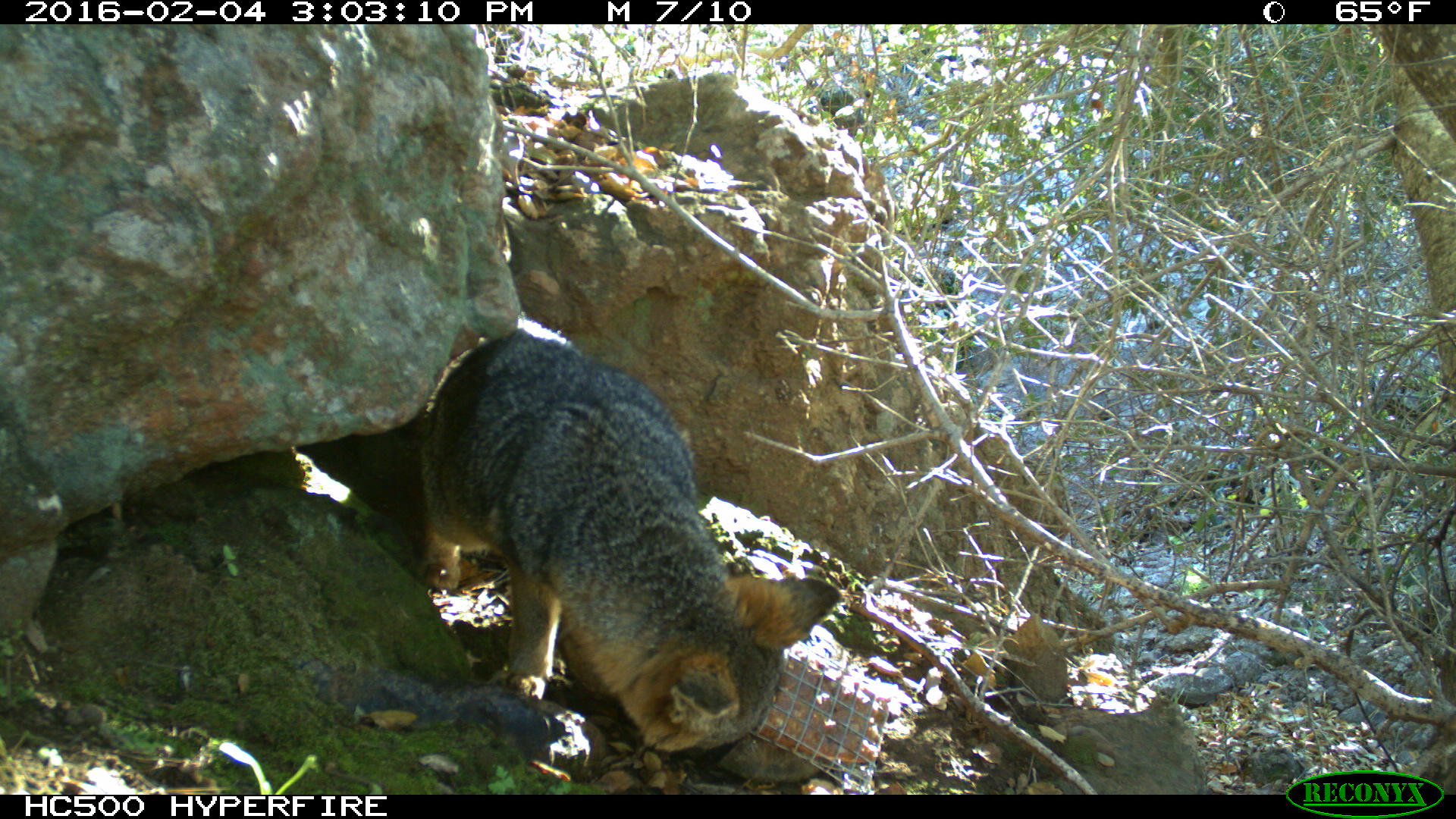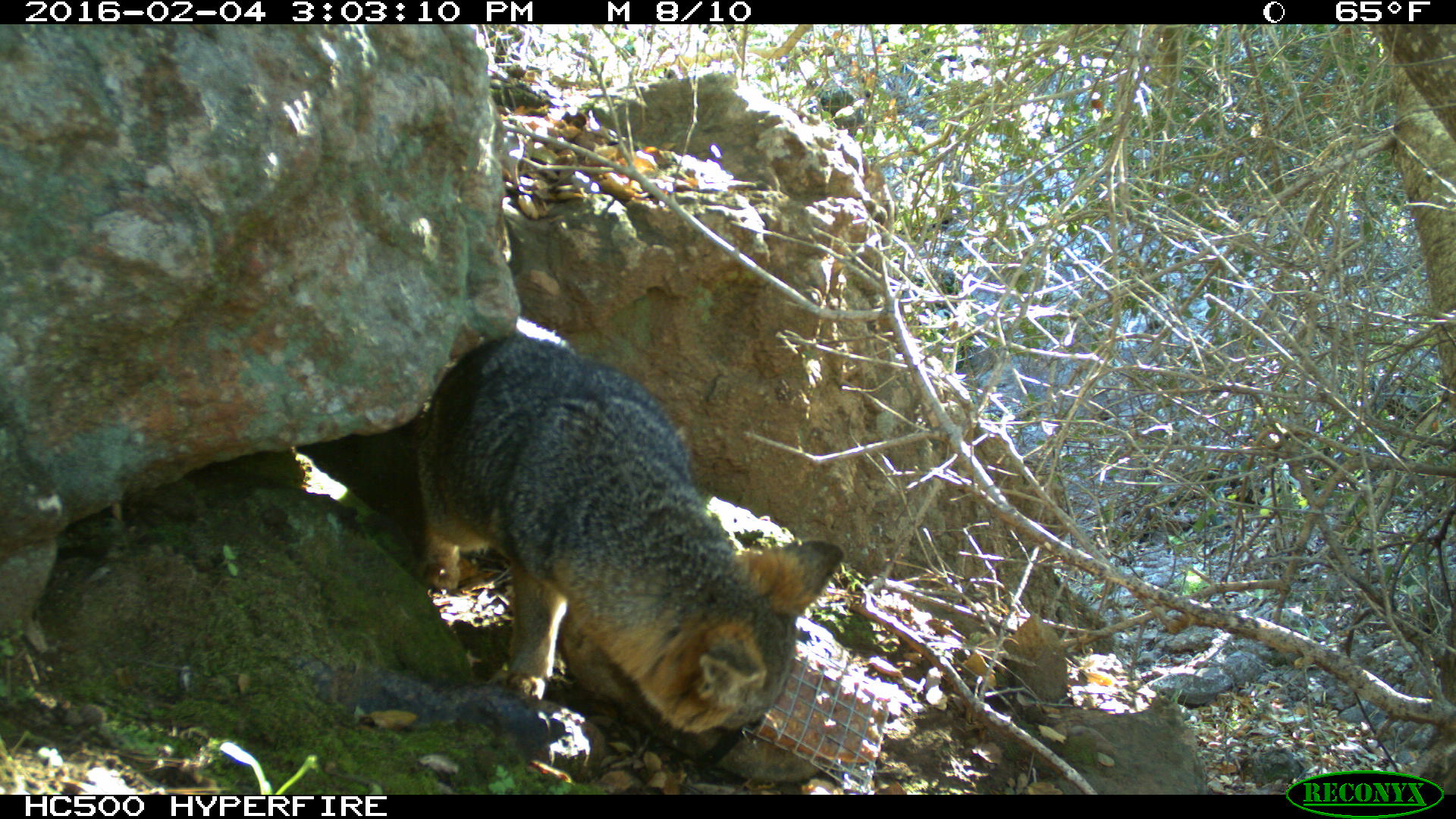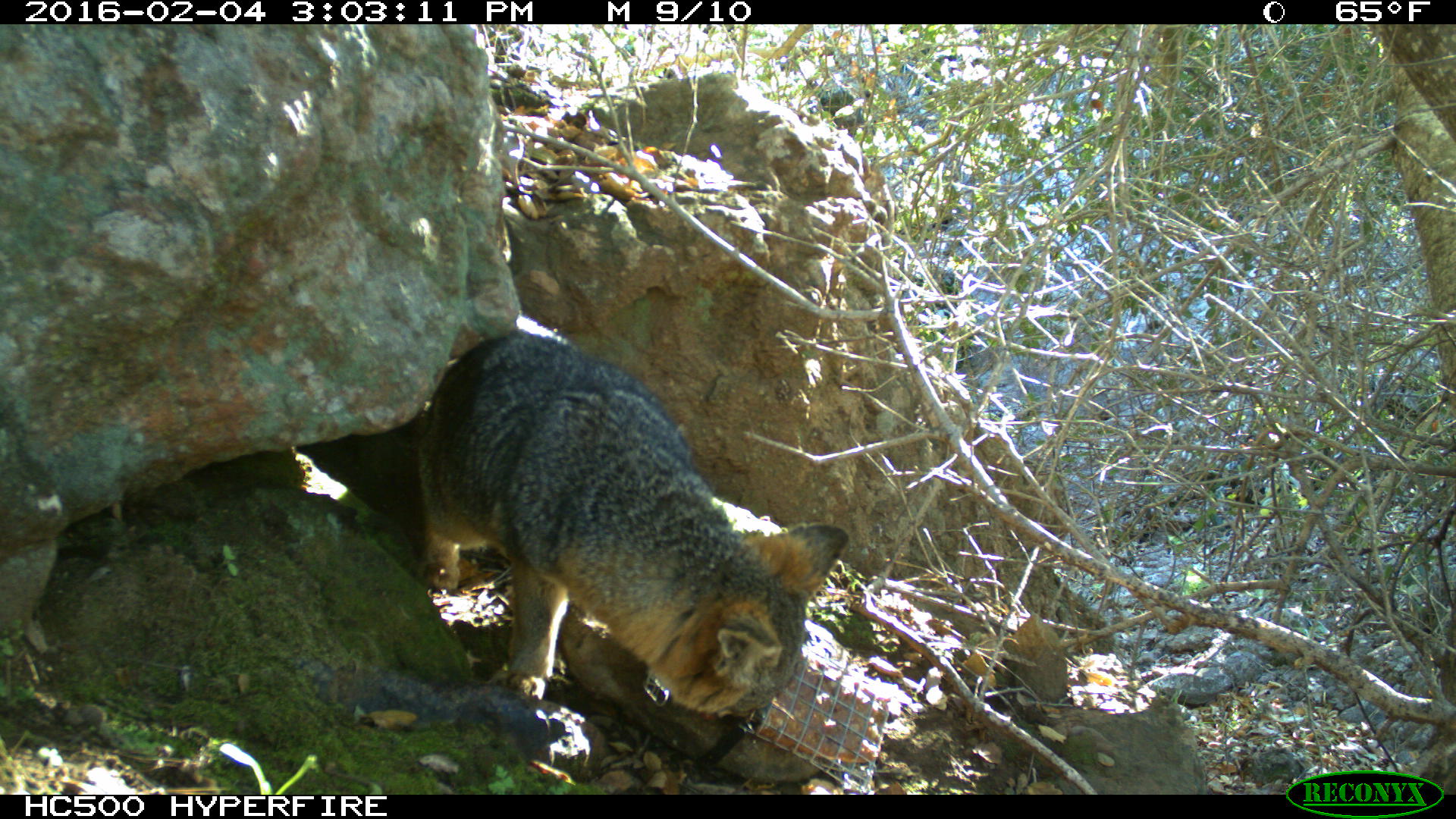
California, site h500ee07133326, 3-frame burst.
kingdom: Animalia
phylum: Chordata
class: Mammalia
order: Carnivora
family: Canidae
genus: Urocyon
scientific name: Urocyon littoralis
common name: island fox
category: fox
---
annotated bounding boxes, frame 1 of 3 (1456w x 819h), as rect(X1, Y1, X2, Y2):
fox: rect(419, 318, 841, 758)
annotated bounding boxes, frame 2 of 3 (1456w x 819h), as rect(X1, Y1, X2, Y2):
fox: rect(345, 318, 846, 736)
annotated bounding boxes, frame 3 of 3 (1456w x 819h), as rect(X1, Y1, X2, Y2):
fox: rect(416, 314, 849, 722)